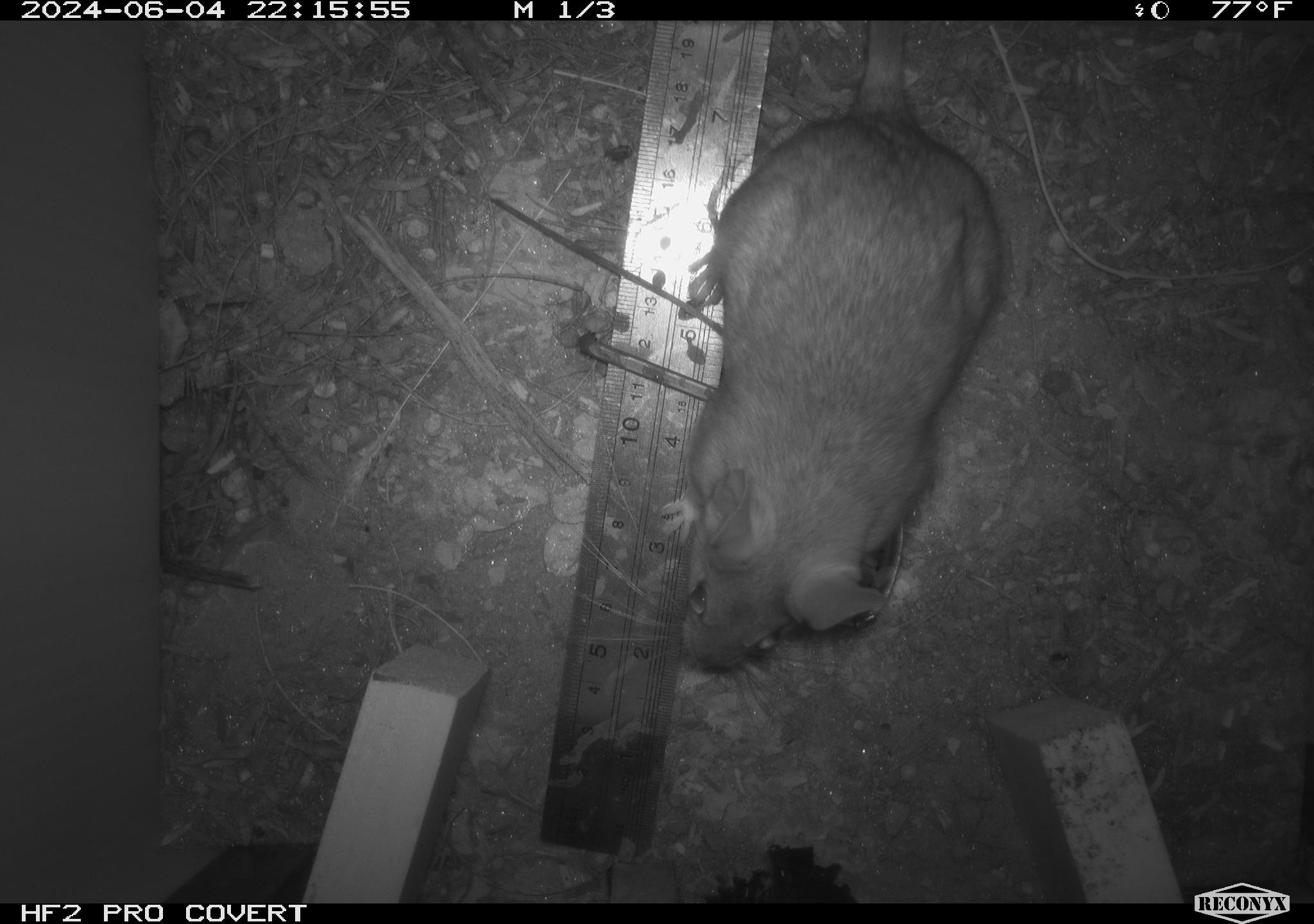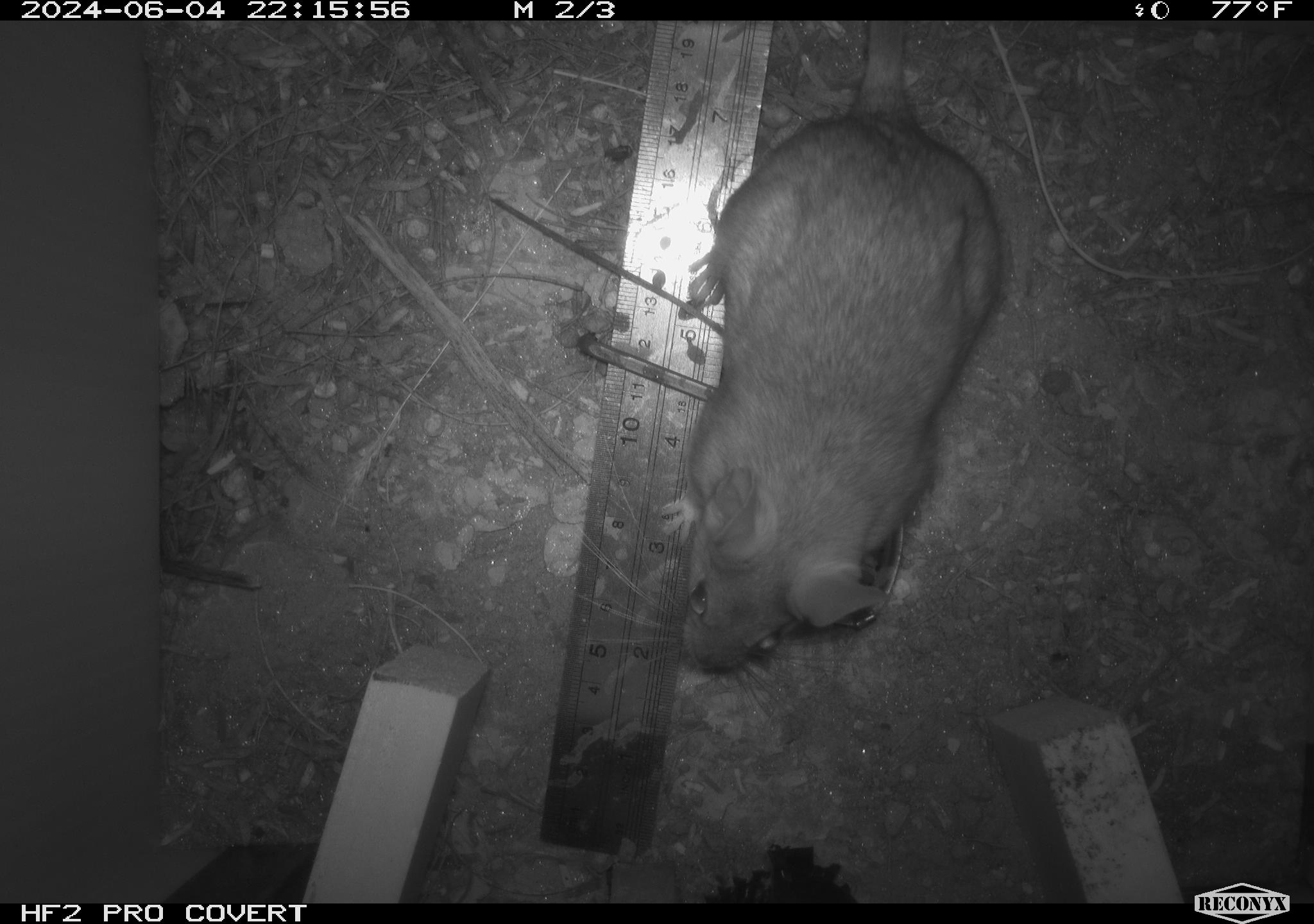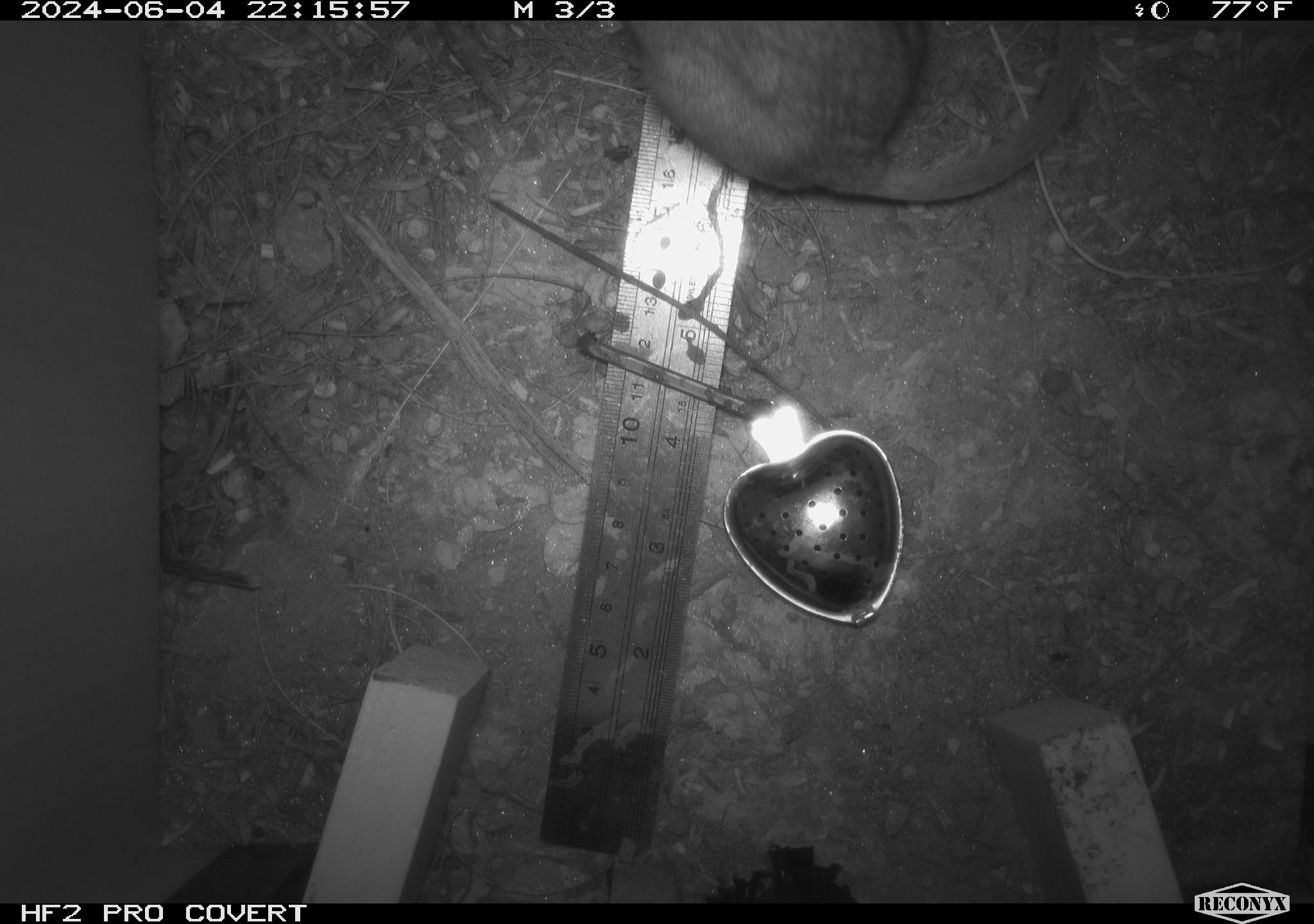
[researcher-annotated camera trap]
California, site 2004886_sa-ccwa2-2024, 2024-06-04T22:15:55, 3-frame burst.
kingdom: Animalia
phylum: Chordata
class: Mammalia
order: Rodentia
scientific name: Rodentia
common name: woodrat or rat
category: woodrat or rat species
Woodrat or rat species (woodrat or rat) (Rodentia).